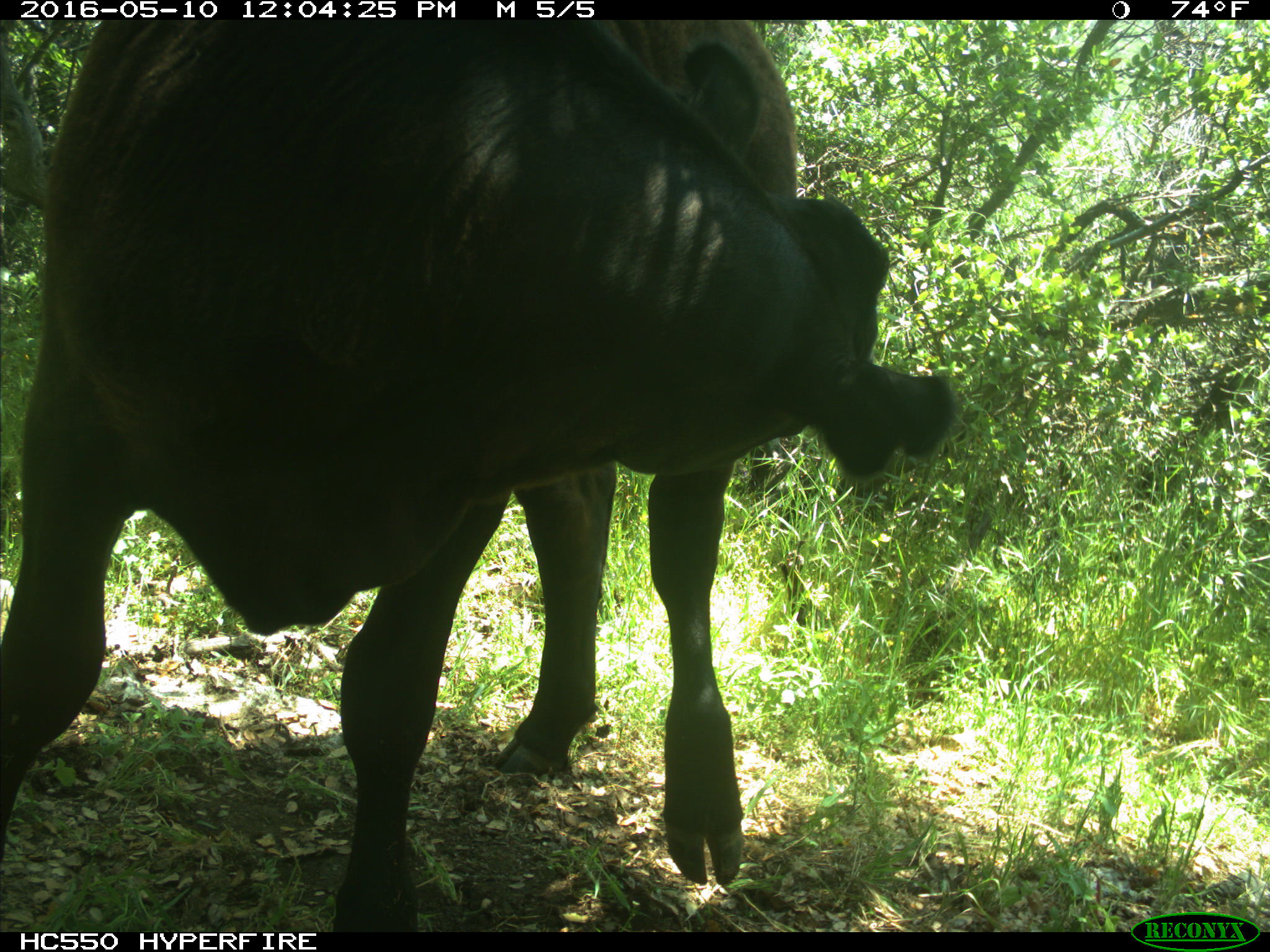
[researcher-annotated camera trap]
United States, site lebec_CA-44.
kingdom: Animalia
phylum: Chordata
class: Mammalia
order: Artiodactyla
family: Bovidae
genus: Bos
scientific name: Bos taurus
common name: domestic cow